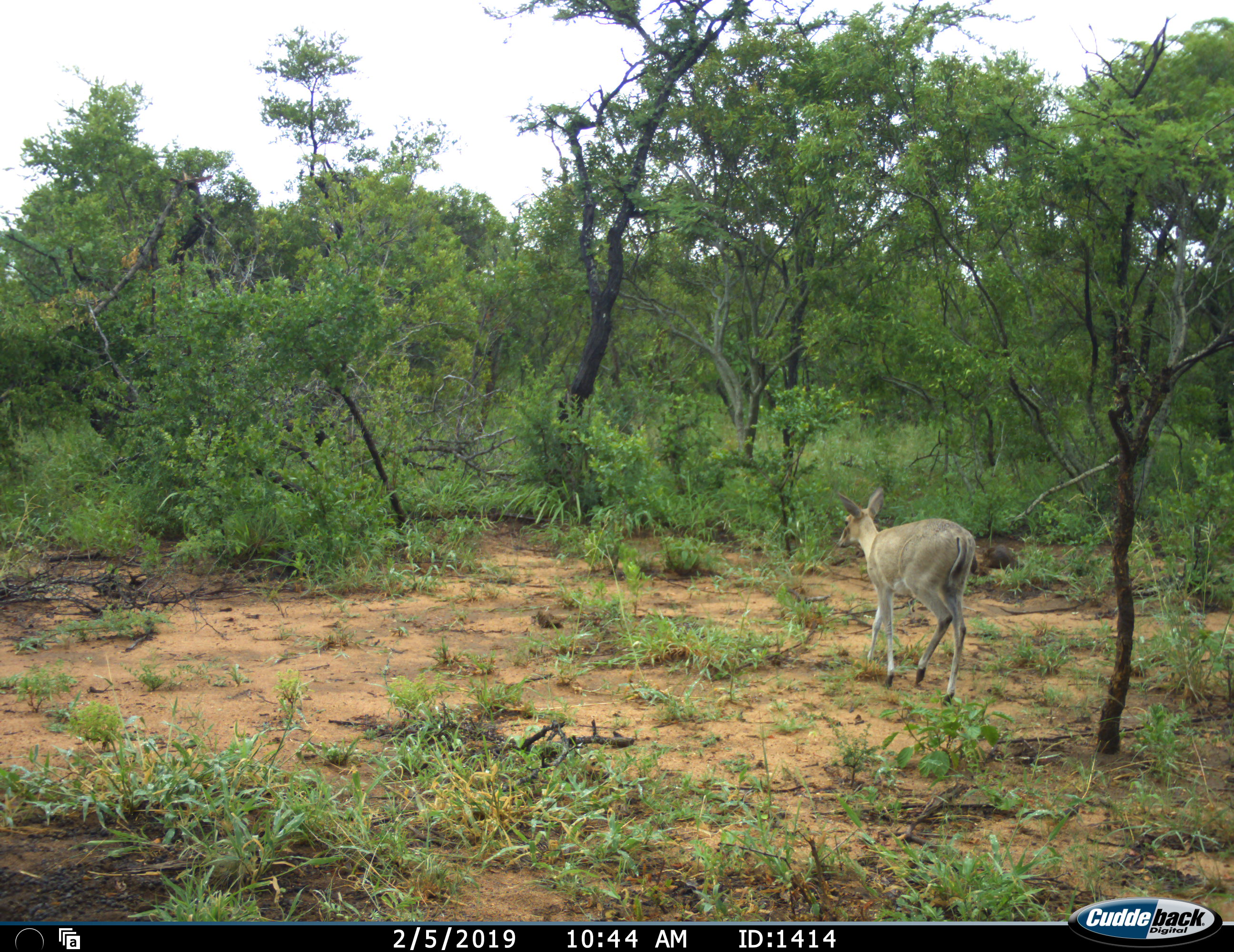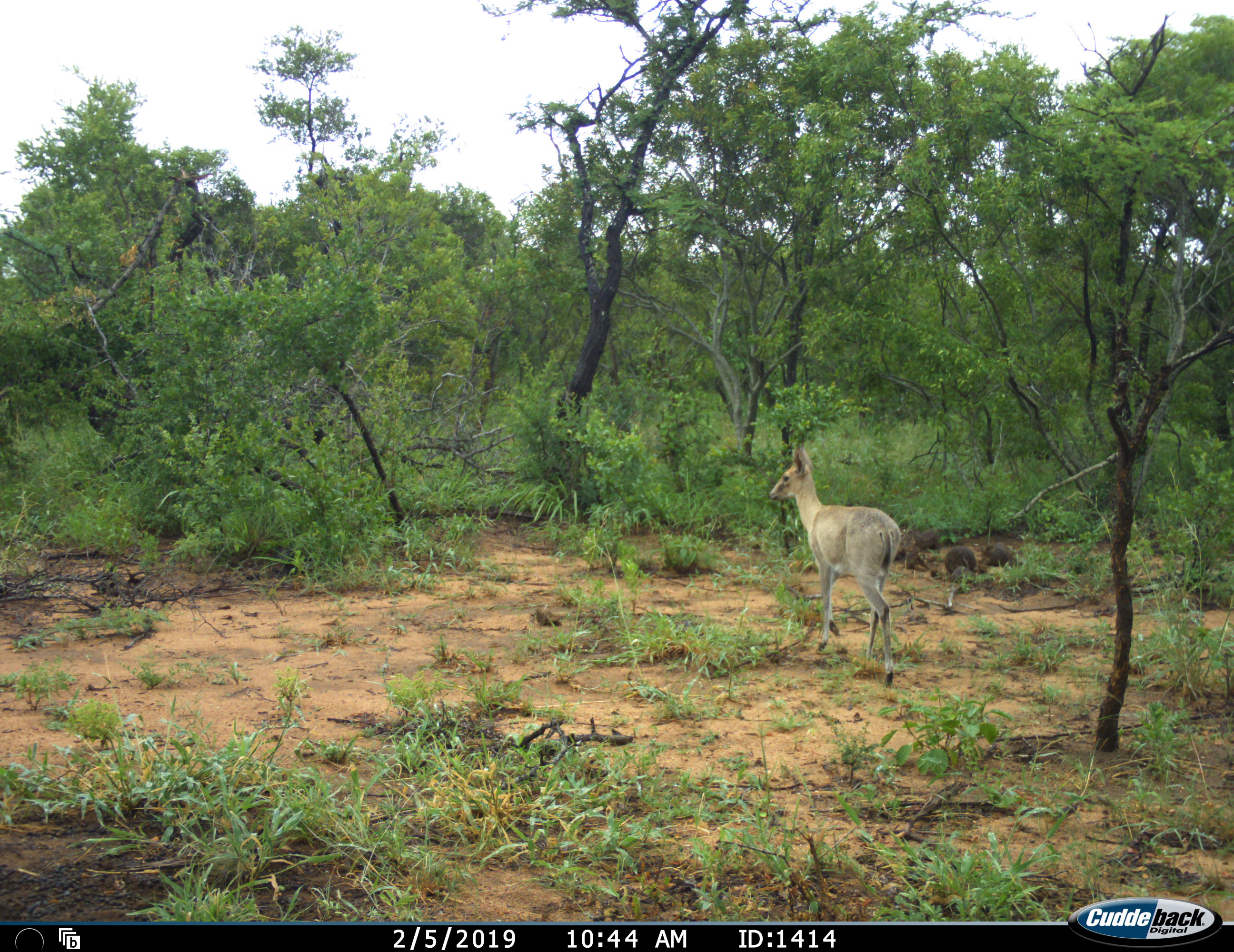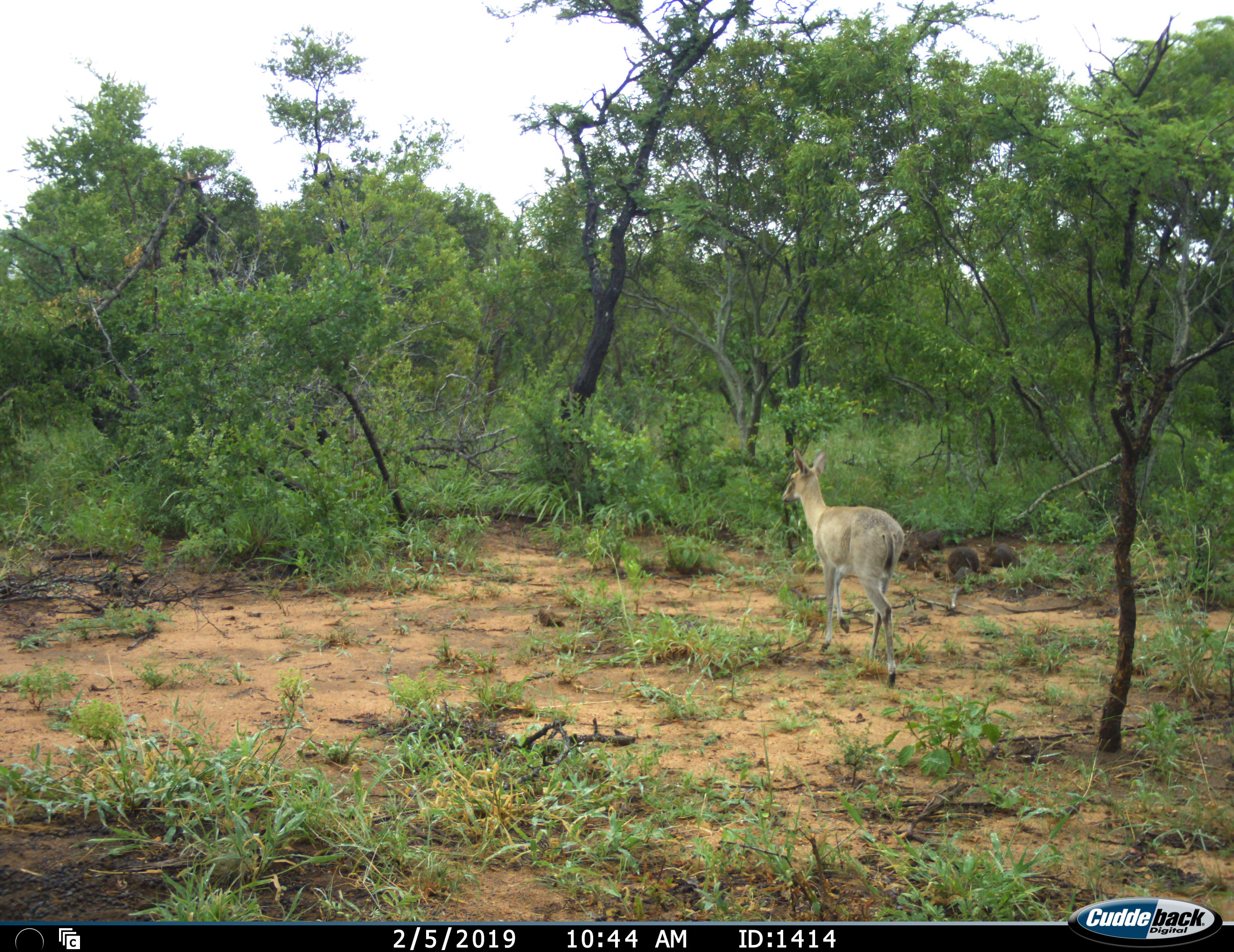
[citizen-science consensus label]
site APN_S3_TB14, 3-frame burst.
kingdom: Animalia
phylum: Chordata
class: Mammalia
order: Artiodactyla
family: Bovidae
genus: Sylvicapra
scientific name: Sylvicapra grimmia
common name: common duiker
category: duikercommongrey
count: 1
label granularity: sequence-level